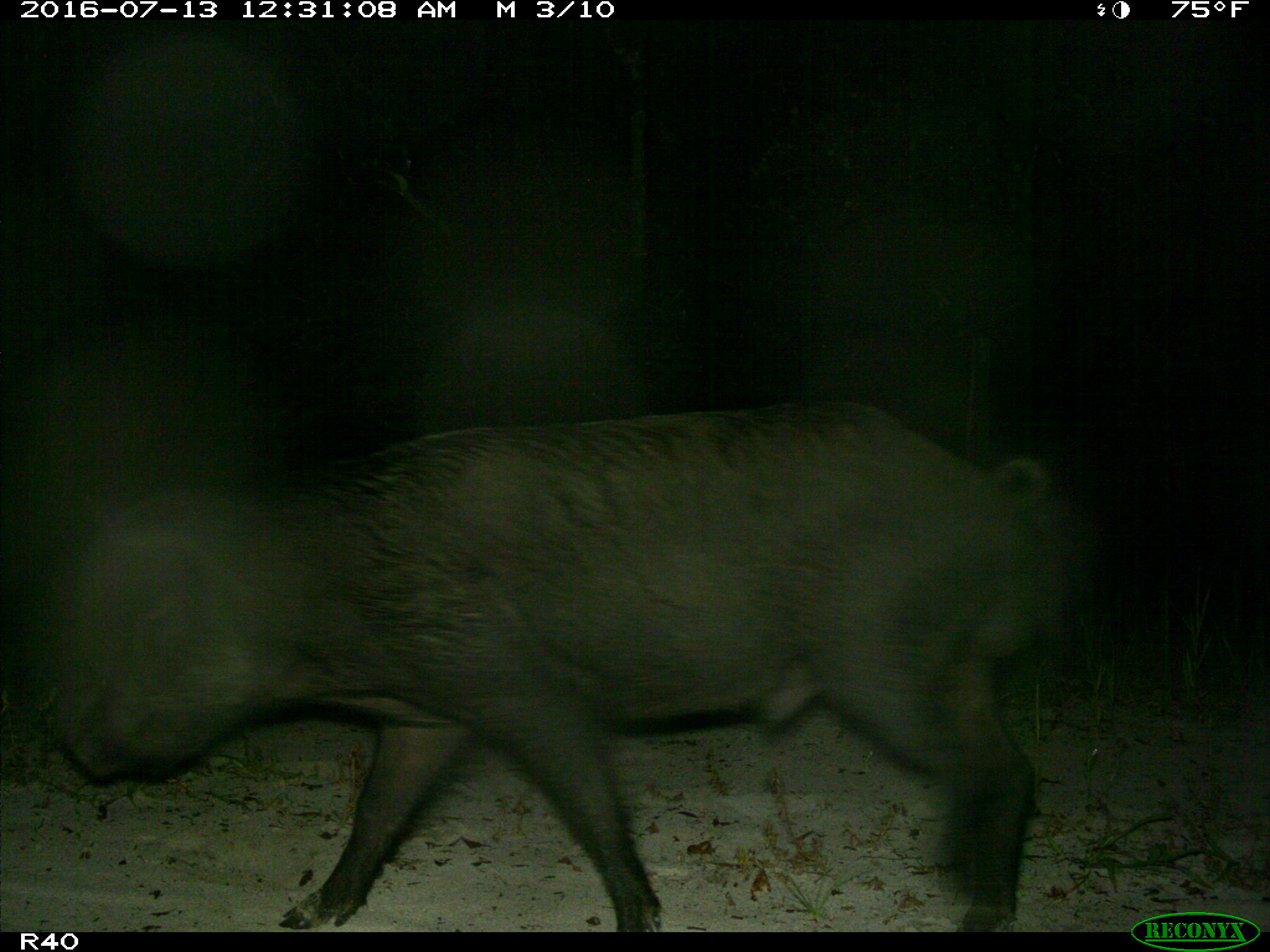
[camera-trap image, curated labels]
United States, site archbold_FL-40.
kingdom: Animalia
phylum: Chordata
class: Mammalia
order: Artiodactyla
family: Suidae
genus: Sus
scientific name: Sus scrofa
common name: wild boar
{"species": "Sus scrofa (wild boar)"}